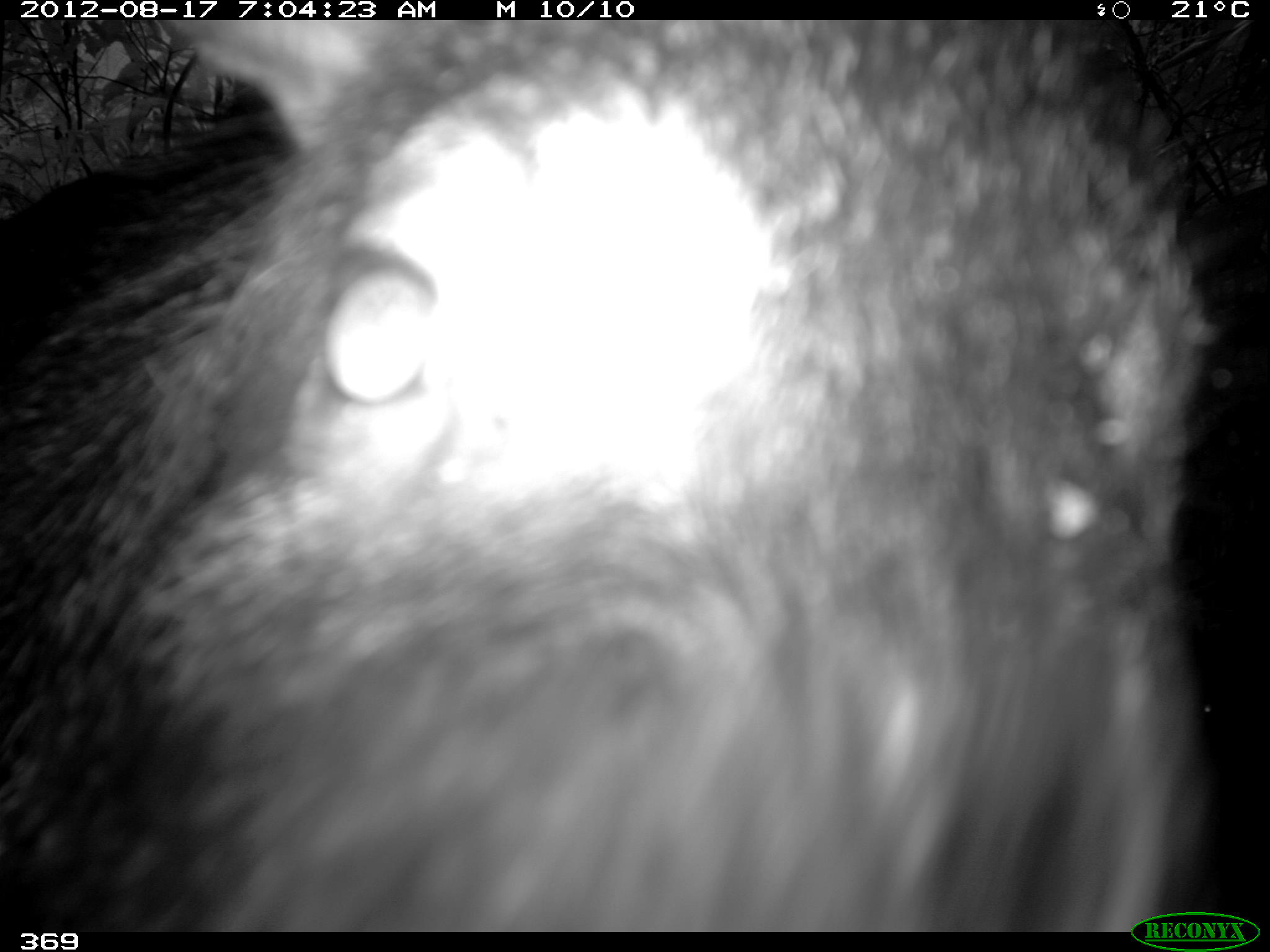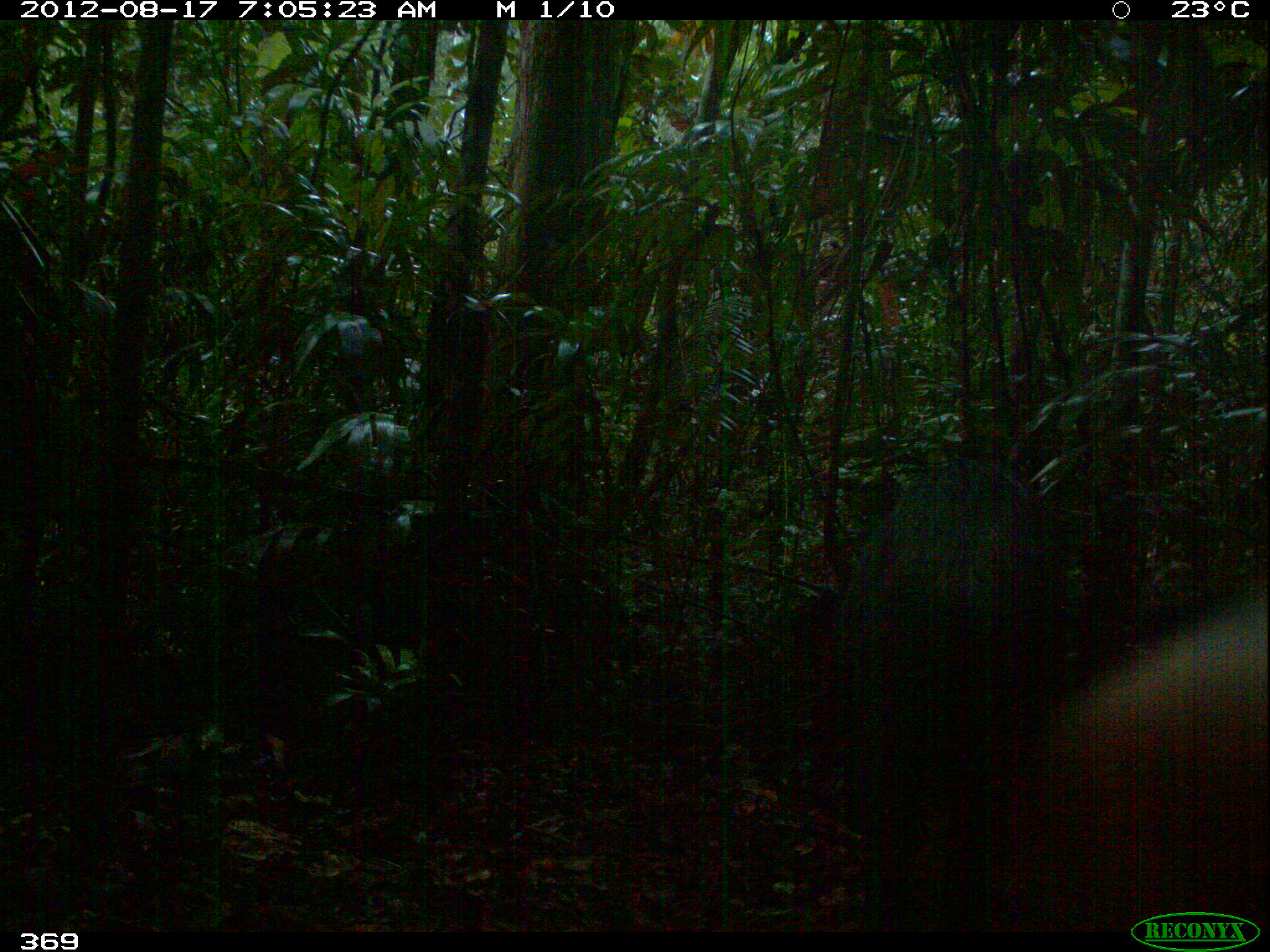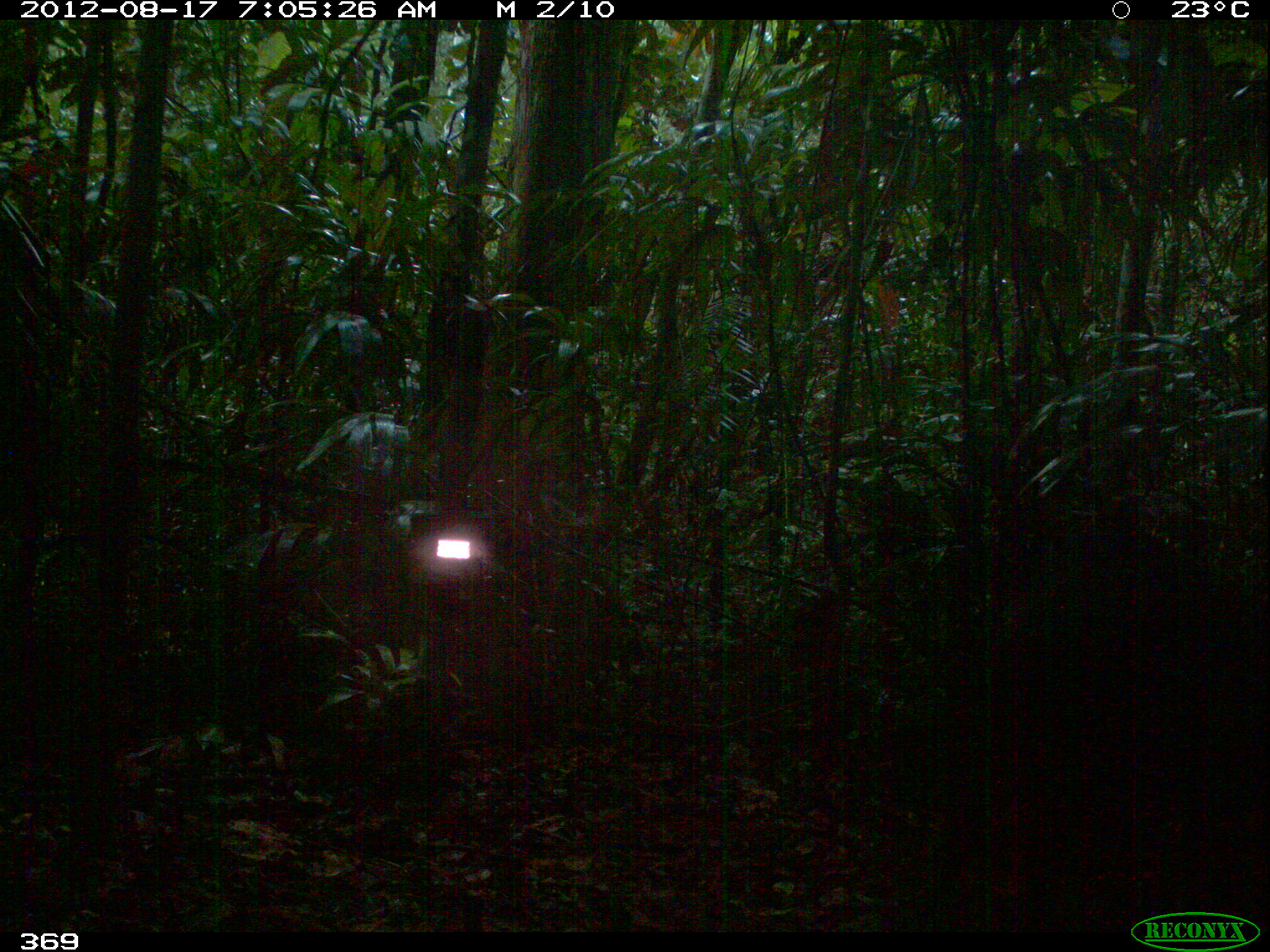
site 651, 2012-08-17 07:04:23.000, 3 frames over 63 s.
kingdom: Animalia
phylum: Chordata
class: Mammalia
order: Artiodactyla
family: Tayassuidae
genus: Tayassu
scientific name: Tayassu pecari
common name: white-lipped peccary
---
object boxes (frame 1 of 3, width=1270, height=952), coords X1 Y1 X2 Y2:
tayassu pecari: 0 20 1218 928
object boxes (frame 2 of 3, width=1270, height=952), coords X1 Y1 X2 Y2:
tayassu pecari: 840 457 1041 921; 1055 593 1270 927